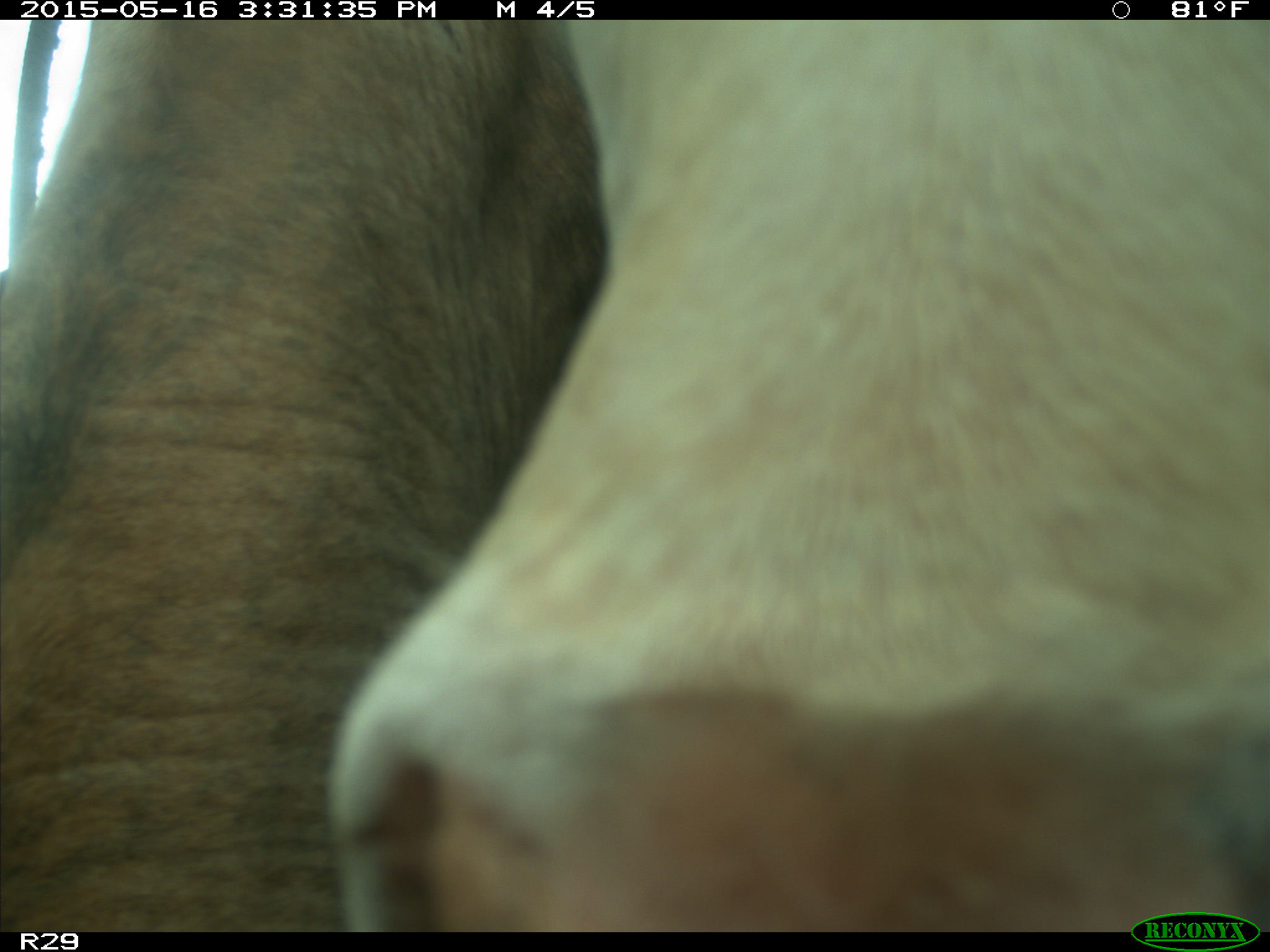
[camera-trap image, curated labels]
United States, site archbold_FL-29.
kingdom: Animalia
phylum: Chordata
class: Mammalia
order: Artiodactyla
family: Bovidae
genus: Bos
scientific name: Bos taurus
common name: domestic cow